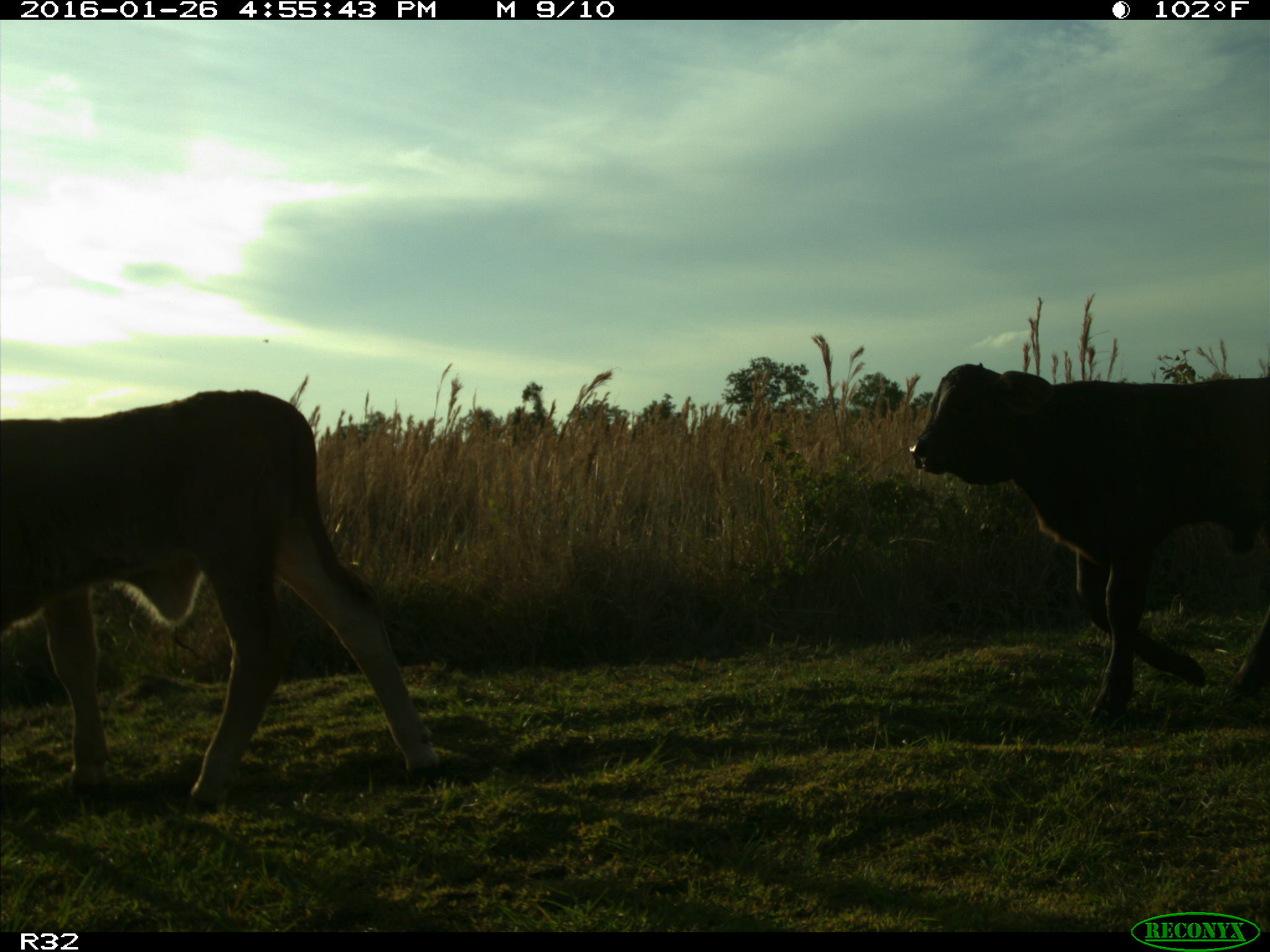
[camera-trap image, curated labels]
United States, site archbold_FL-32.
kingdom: Animalia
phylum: Chordata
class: Mammalia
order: Artiodactyla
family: Bovidae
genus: Bos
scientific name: Bos taurus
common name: domestic cow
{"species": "Bos taurus (domestic cow)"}